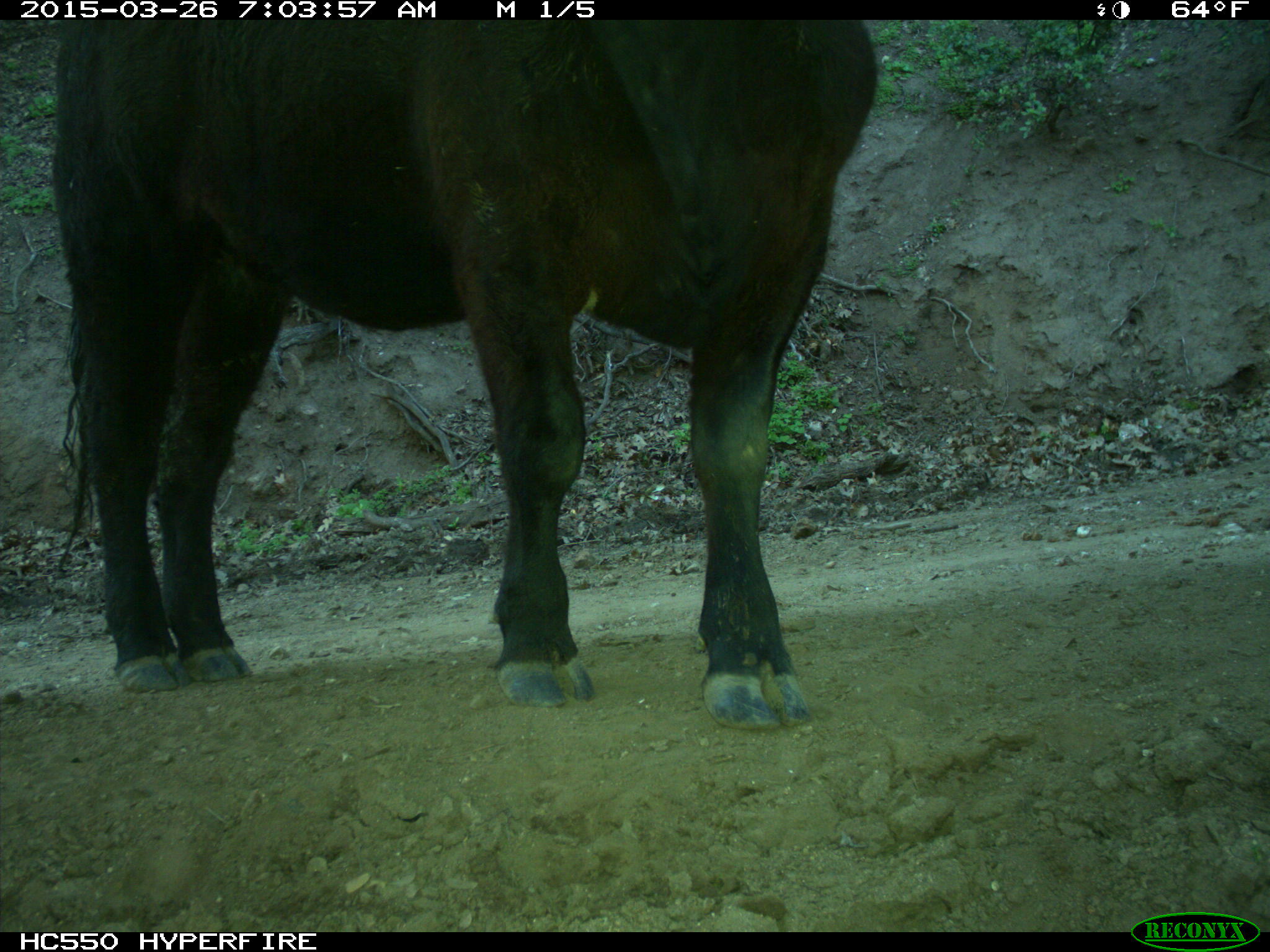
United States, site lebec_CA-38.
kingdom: Animalia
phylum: Chordata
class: Mammalia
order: Artiodactyla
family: Bovidae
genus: Bos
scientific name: Bos taurus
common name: domestic cow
Bos taurus (domestic cow).